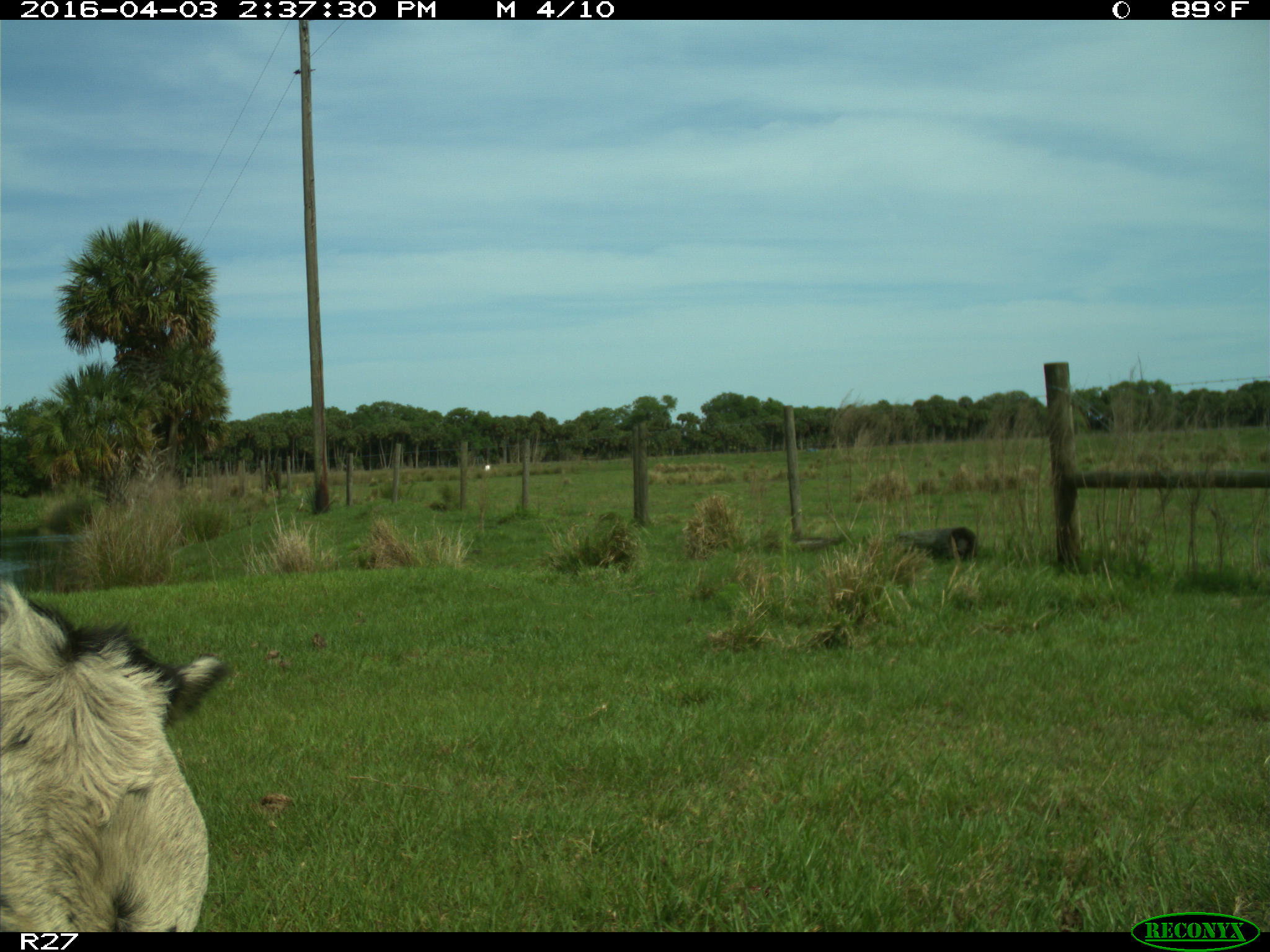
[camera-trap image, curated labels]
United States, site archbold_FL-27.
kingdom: Animalia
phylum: Chordata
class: Mammalia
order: Artiodactyla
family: Bovidae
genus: Bos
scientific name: Bos taurus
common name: domestic cow